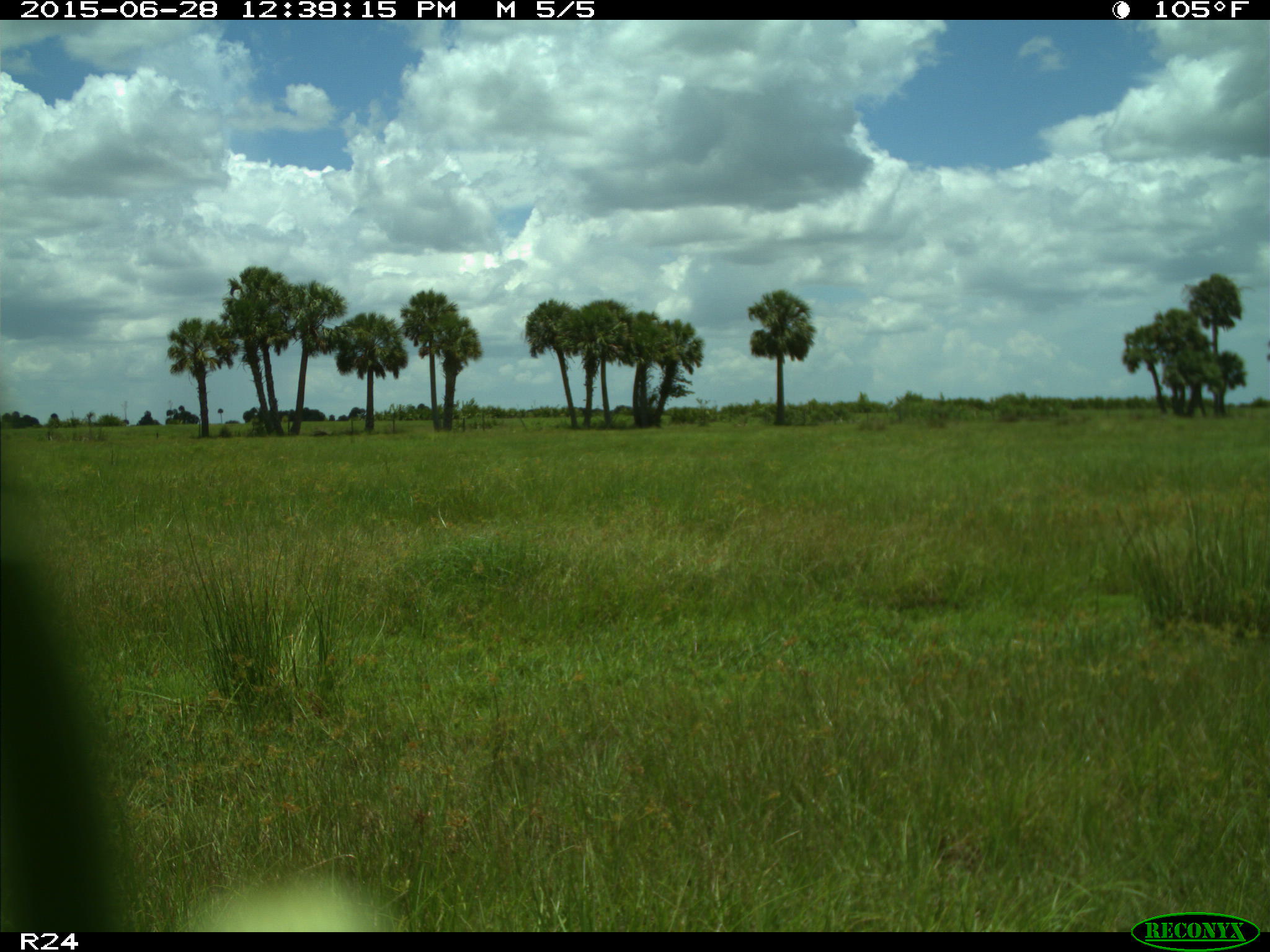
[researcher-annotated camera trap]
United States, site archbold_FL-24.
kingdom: Animalia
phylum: Chordata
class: Mammalia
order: Artiodactyla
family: Bovidae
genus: Bos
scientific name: Bos taurus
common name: domestic cow